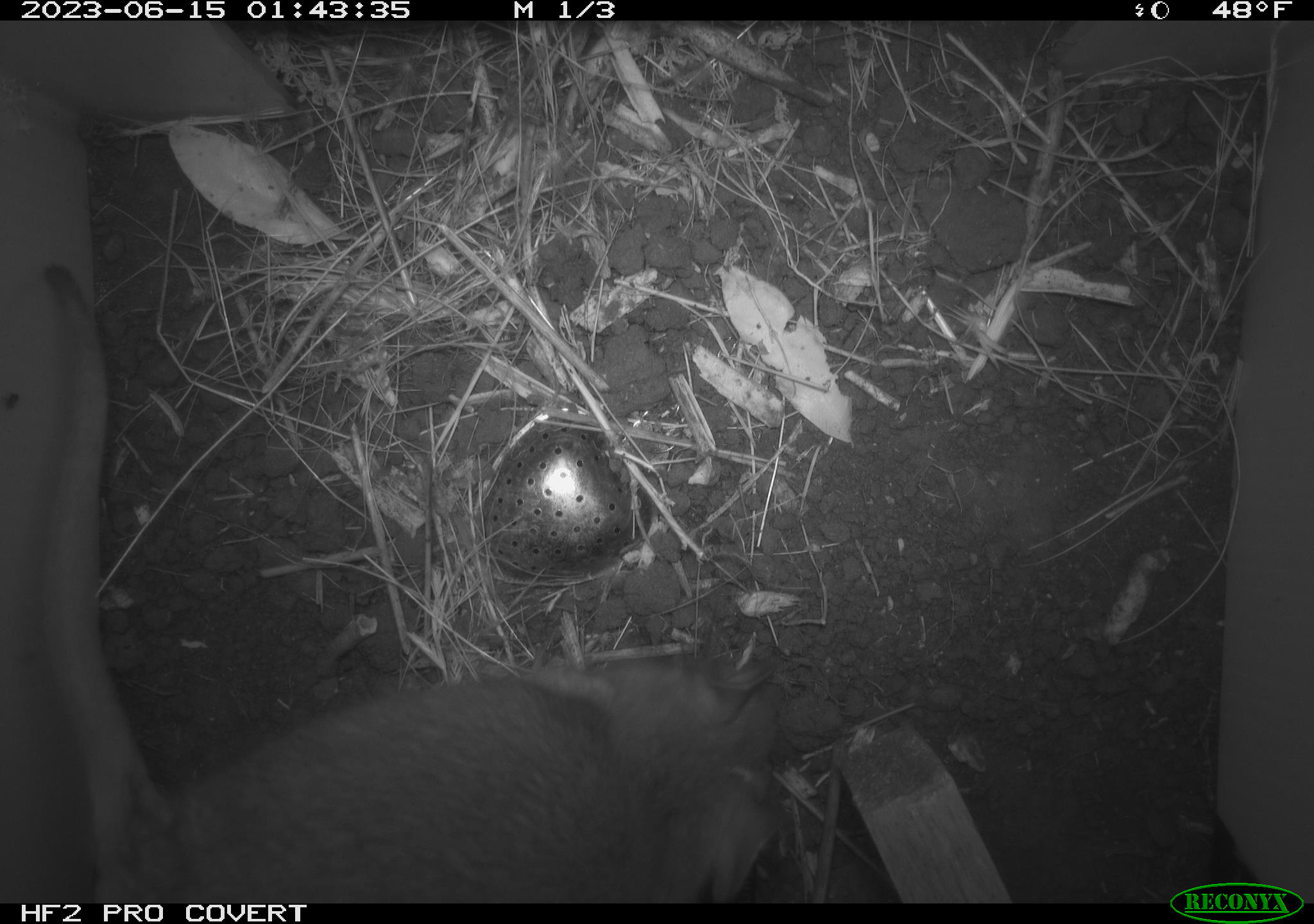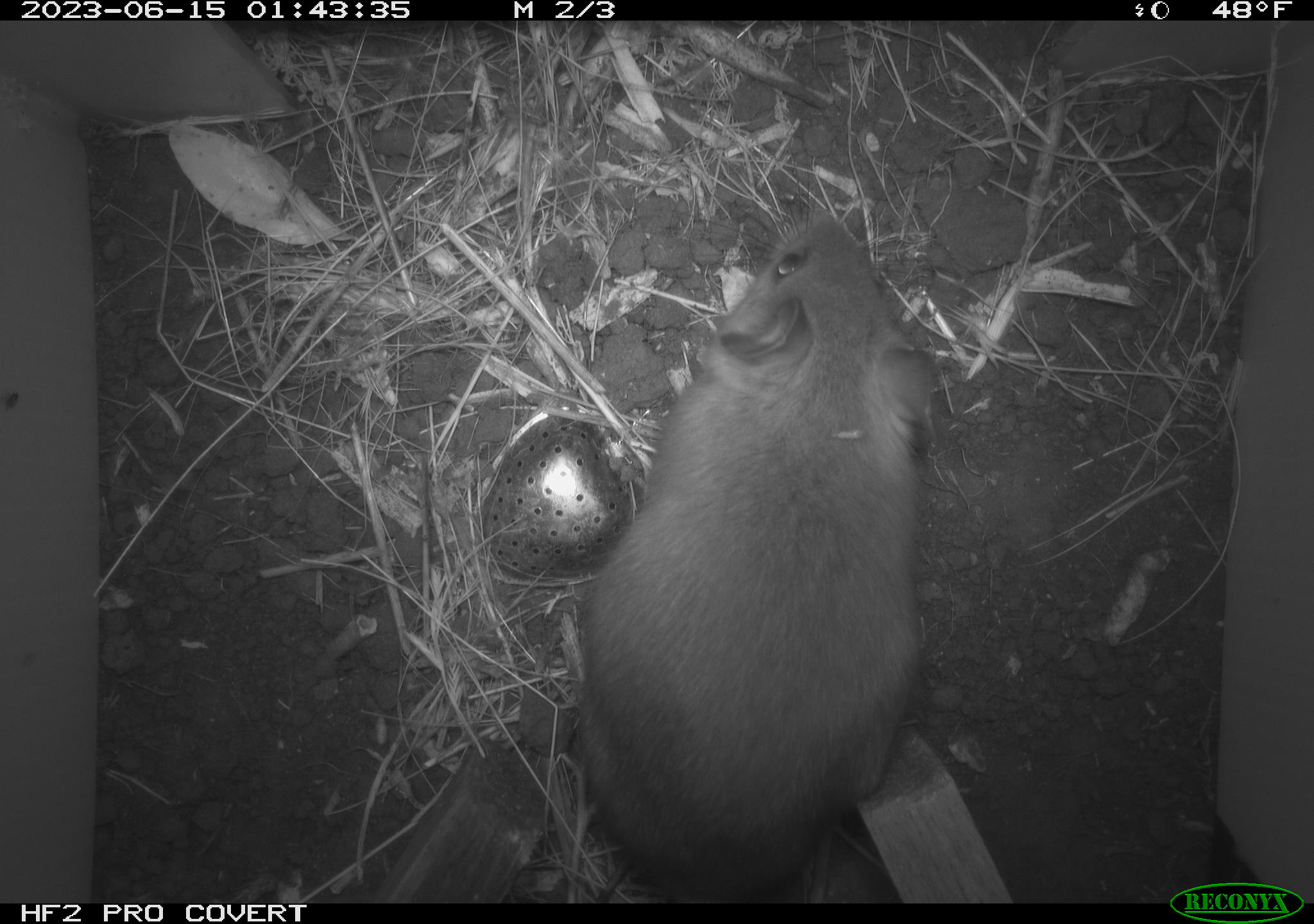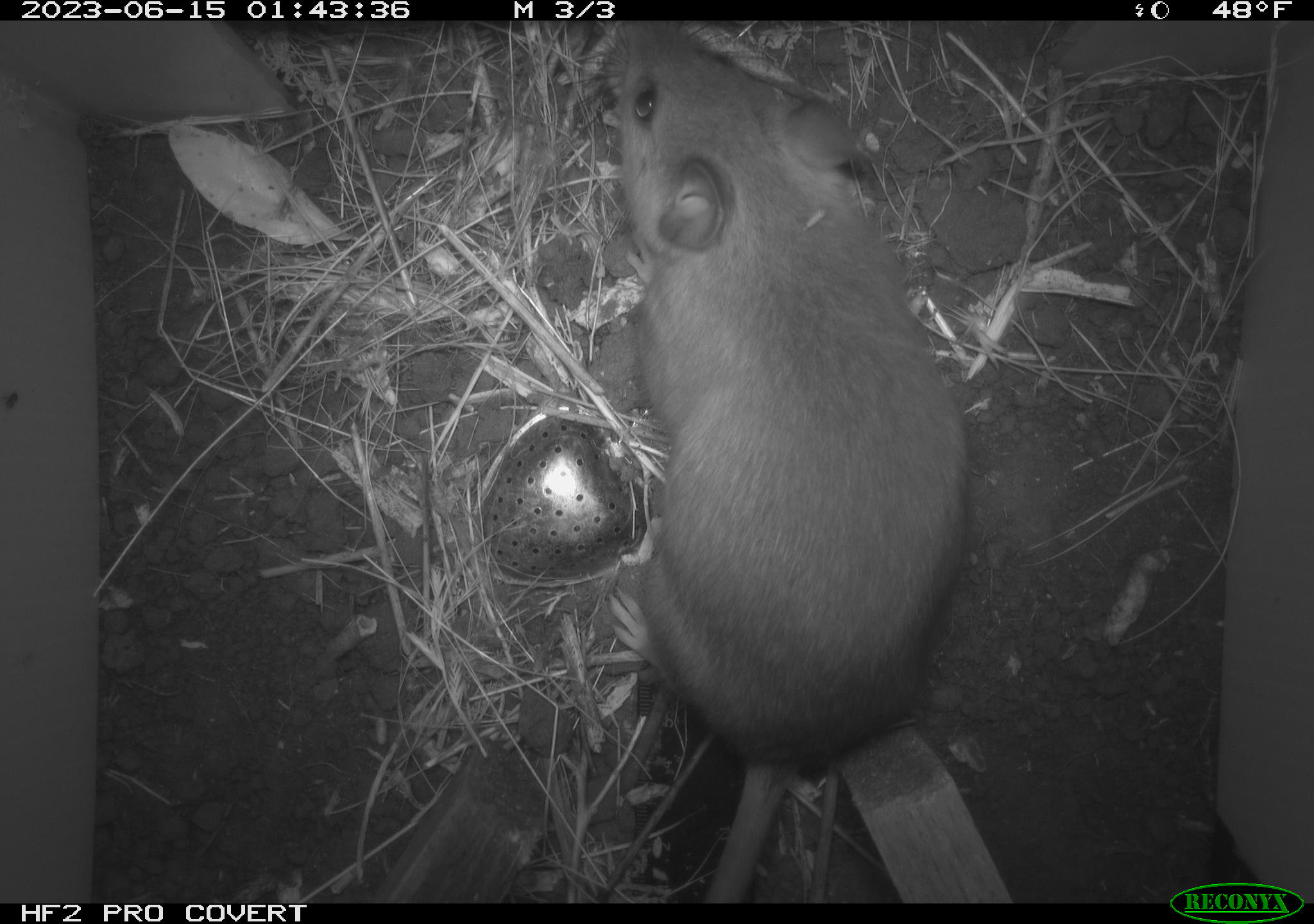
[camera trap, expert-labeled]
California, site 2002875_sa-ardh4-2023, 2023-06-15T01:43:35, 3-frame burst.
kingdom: Animalia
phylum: Chordata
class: Mammalia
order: Rodentia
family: Cricetidae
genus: Neotoma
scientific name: Neotoma fuscipes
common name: dusky-footed woodrat